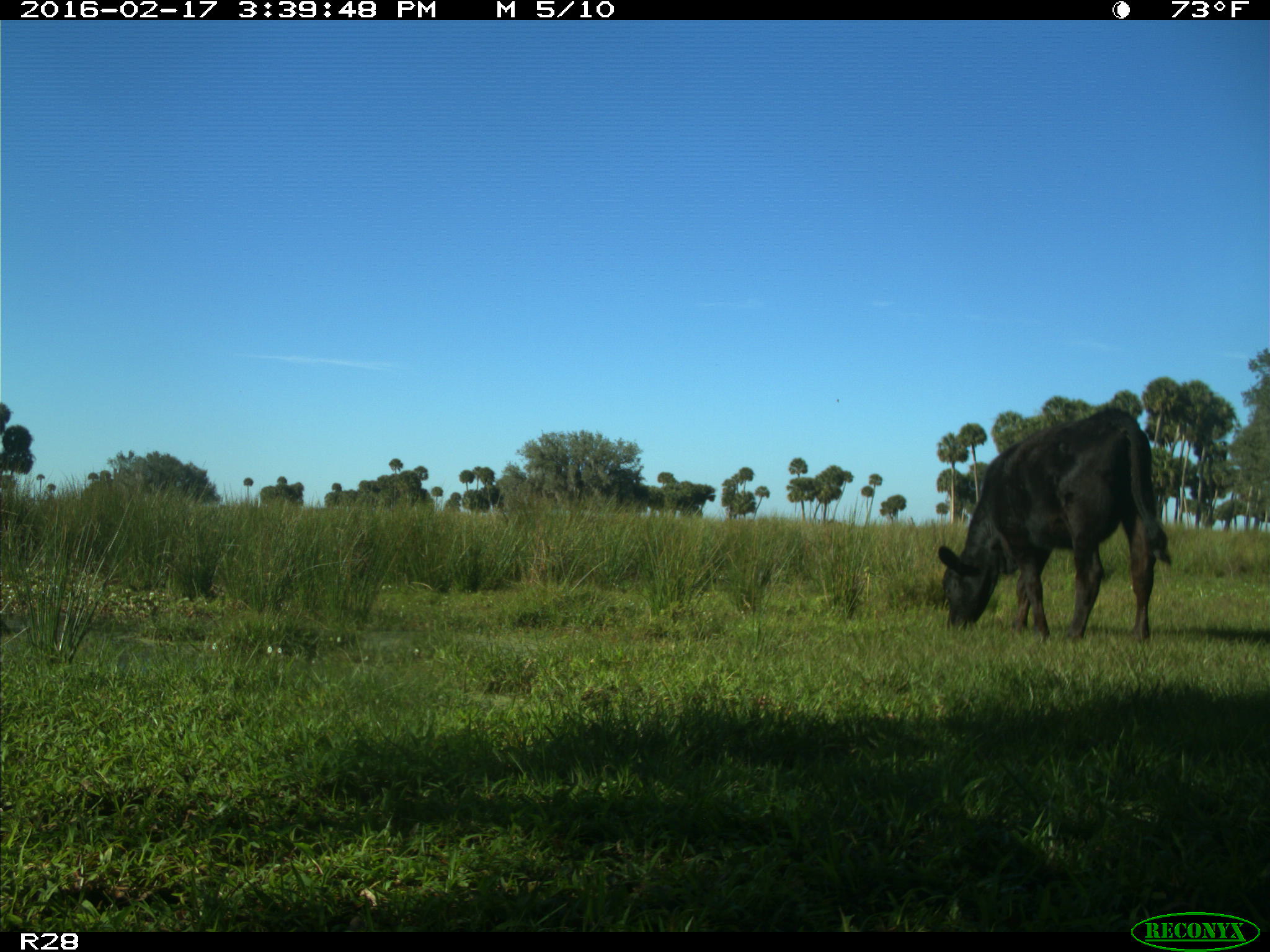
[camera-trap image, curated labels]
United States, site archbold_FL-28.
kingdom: Animalia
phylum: Chordata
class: Mammalia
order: Artiodactyla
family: Bovidae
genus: Bos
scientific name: Bos taurus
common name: domestic cow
Bos taurus (domestic cow).